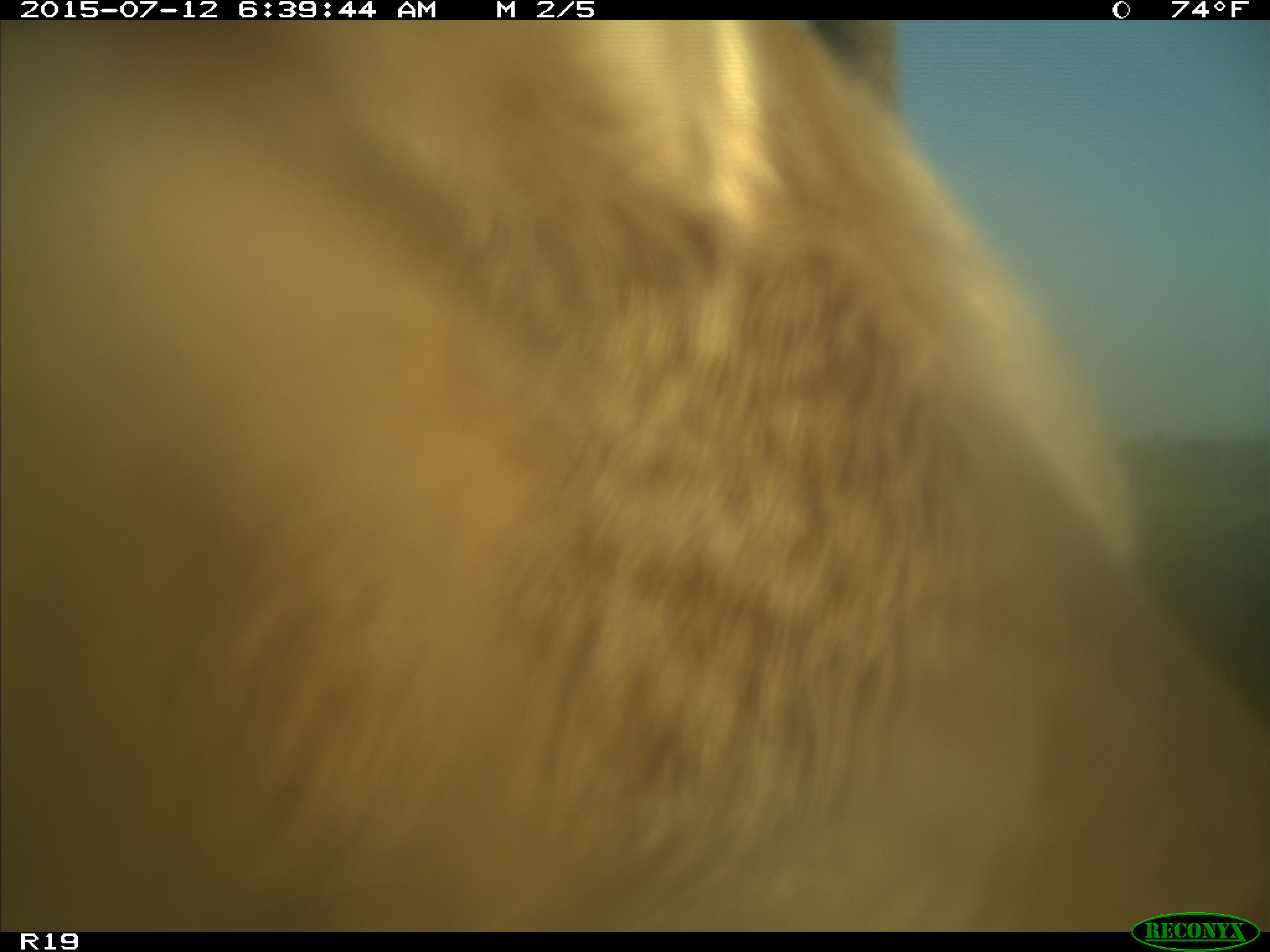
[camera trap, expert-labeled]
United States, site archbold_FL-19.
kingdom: Animalia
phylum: Chordata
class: Mammalia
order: Artiodactyla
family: Bovidae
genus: Bos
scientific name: Bos taurus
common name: domestic cow